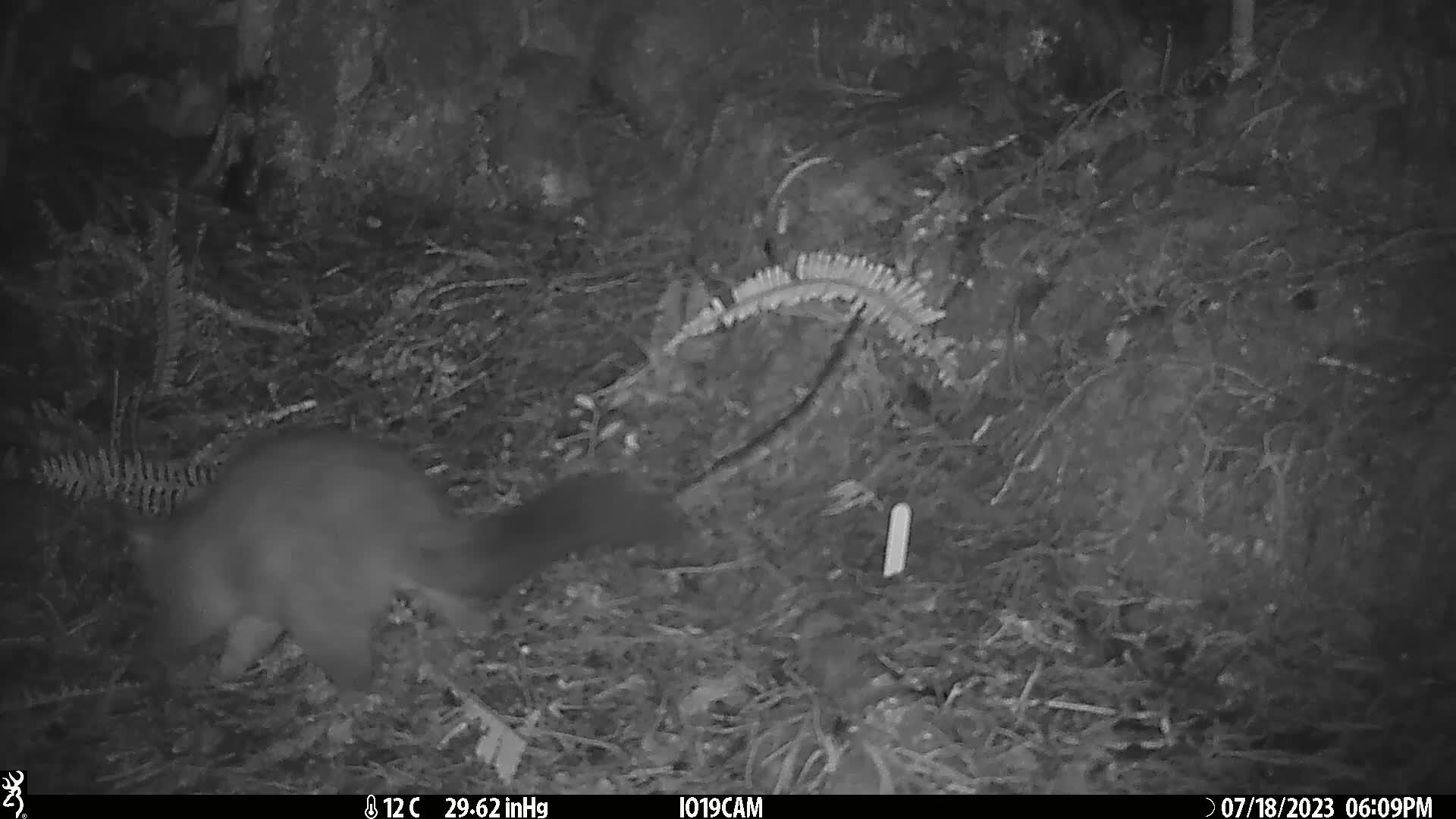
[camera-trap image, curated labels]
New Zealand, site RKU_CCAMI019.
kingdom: Animalia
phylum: Chordata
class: Mammalia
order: Diprotodontia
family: Phalangeridae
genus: Trichosurus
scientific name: Trichosurus vulpecula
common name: common brushtail possum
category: possum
Possum (common brushtail possum) (Trichosurus vulpecula).